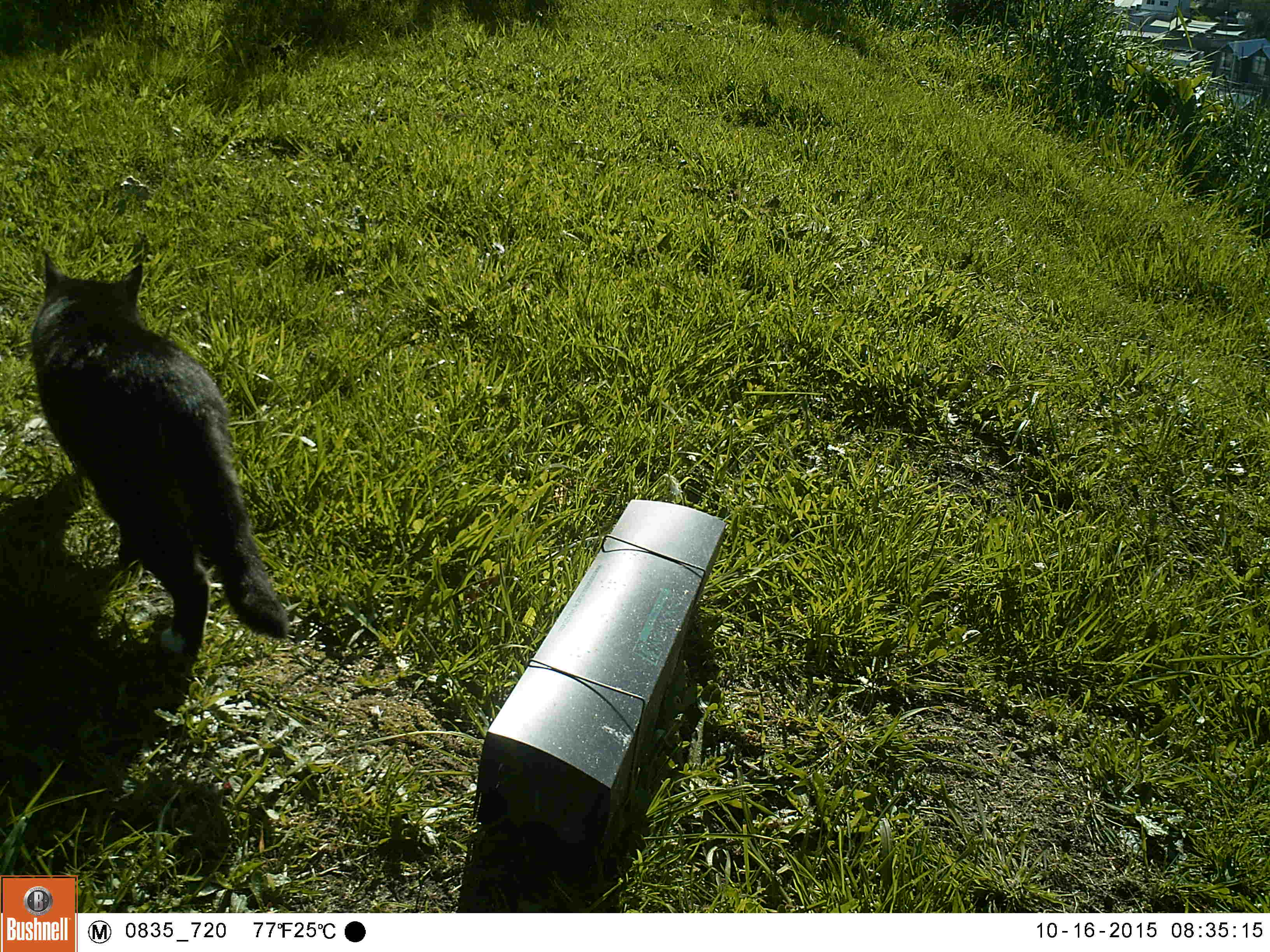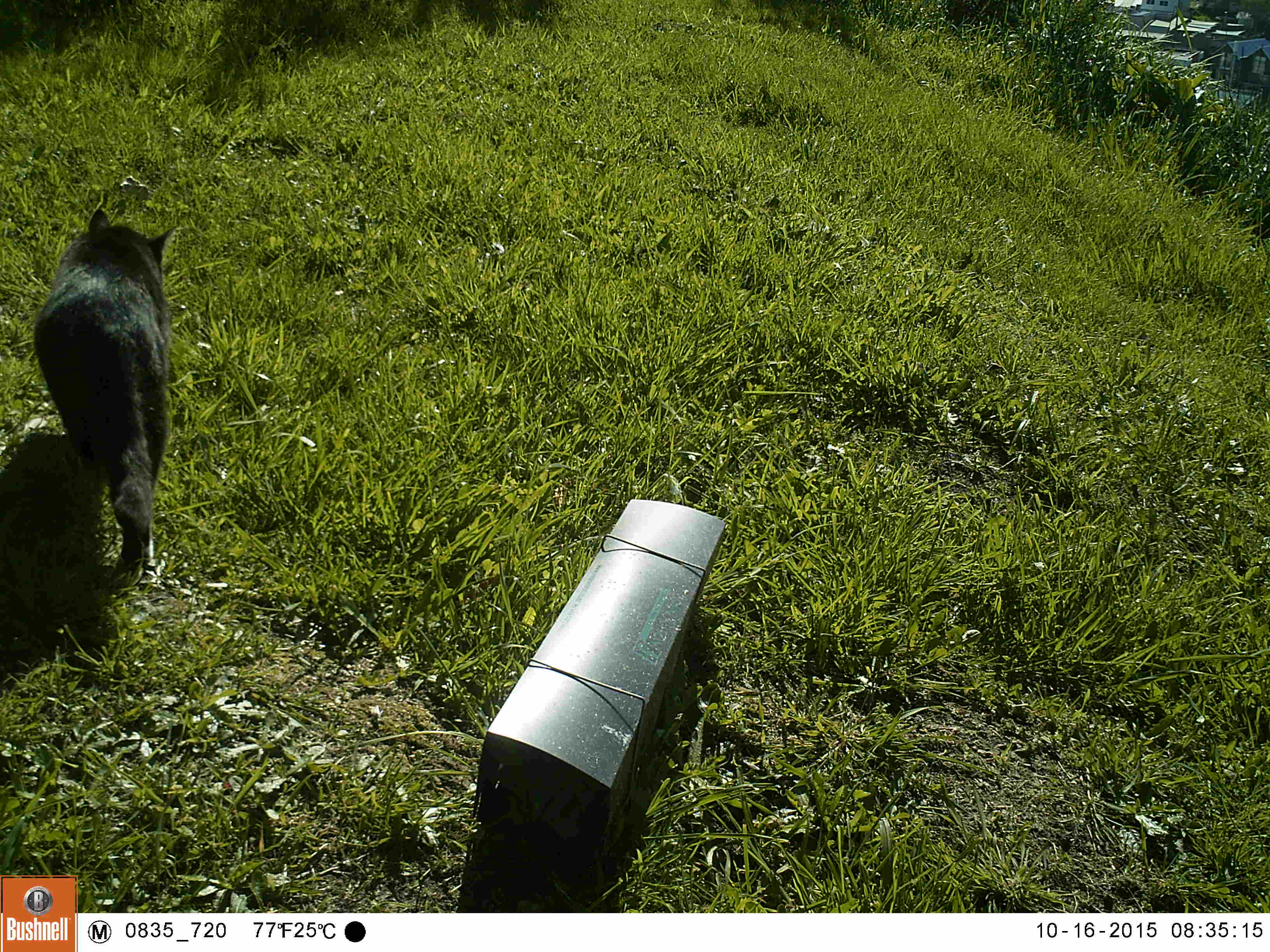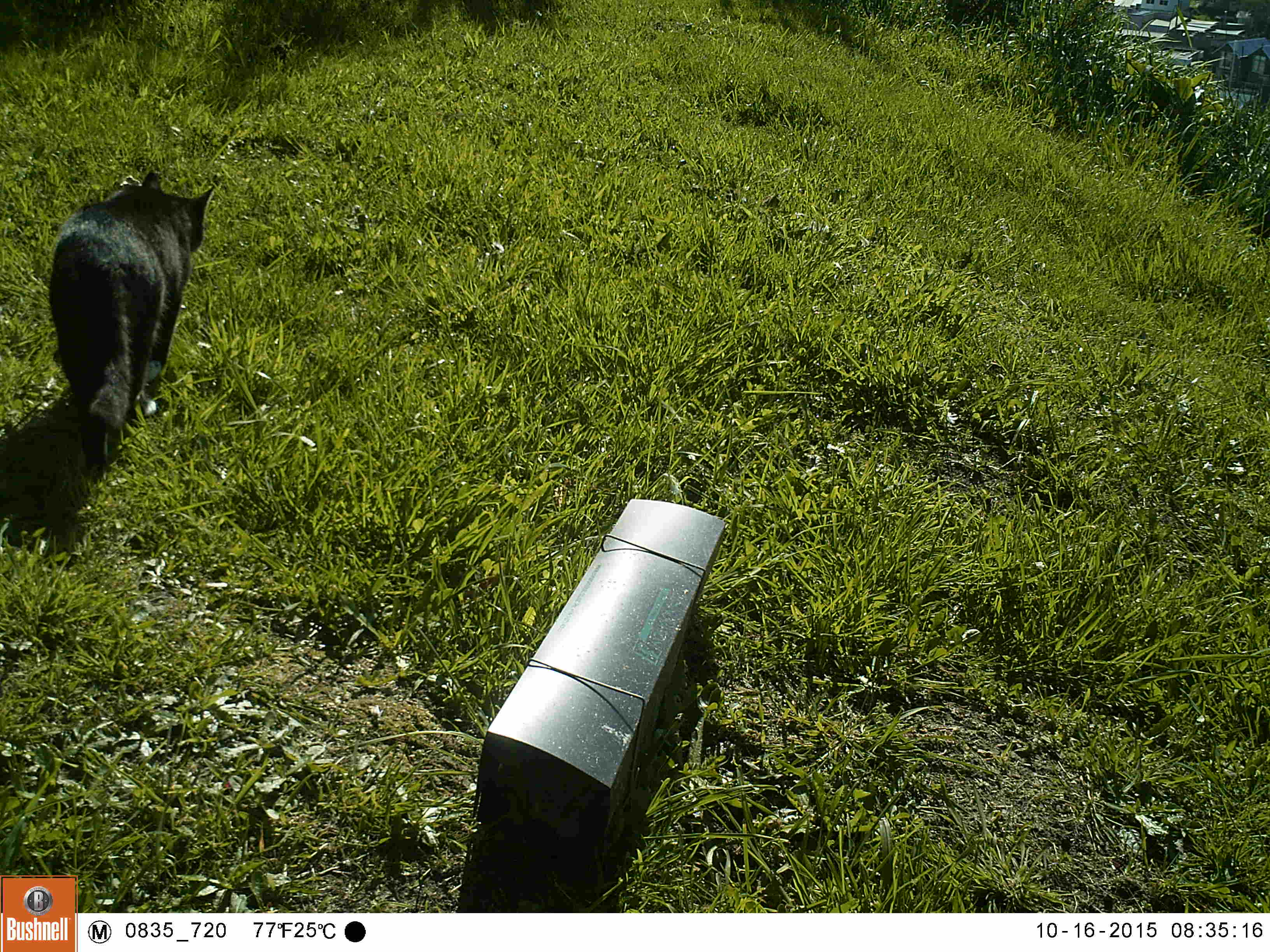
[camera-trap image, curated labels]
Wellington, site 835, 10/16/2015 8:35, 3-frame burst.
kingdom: Animalia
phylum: Chordata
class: Mammalia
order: Carnivora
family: Felidae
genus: Felis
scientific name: Felis catus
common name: cat